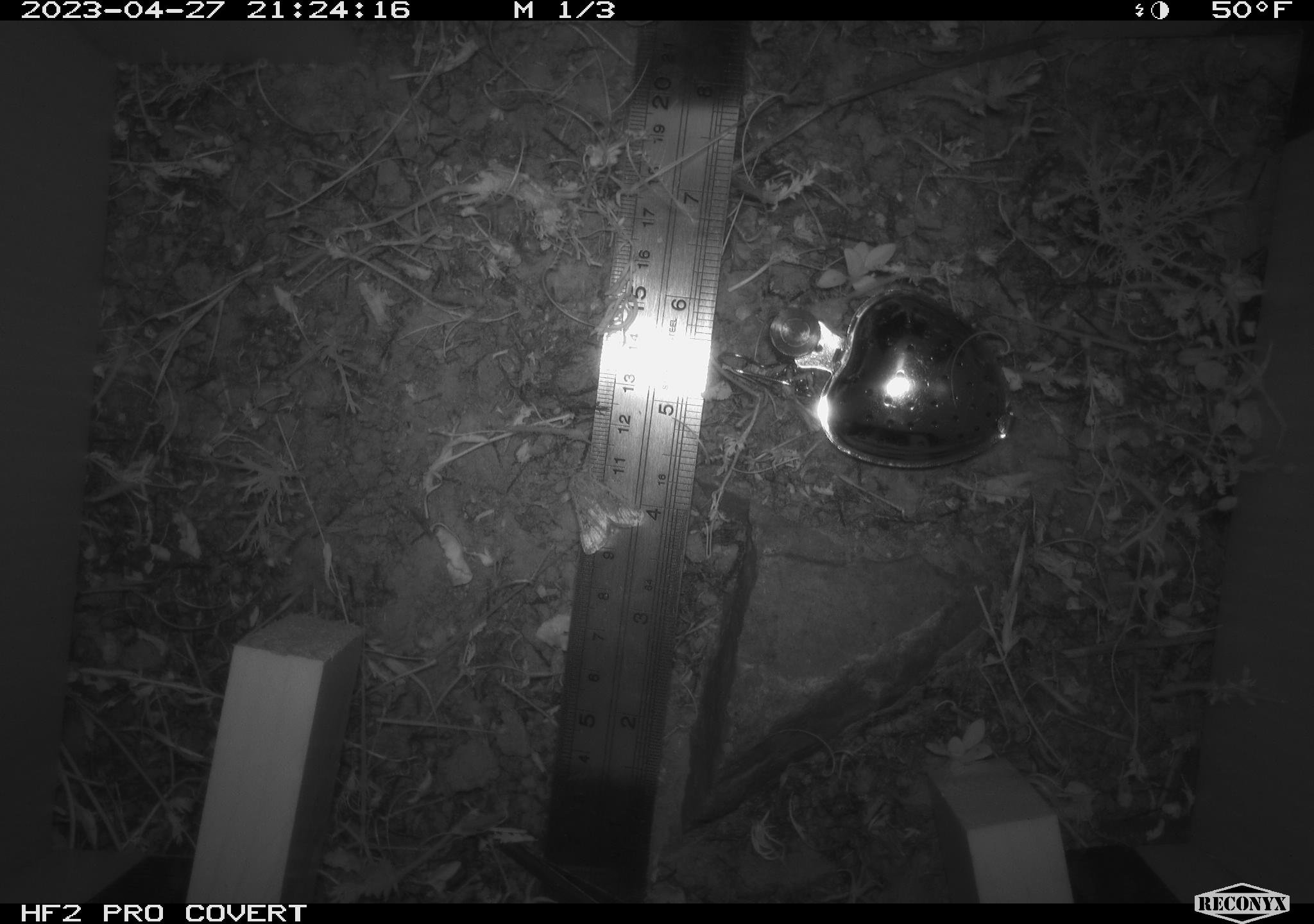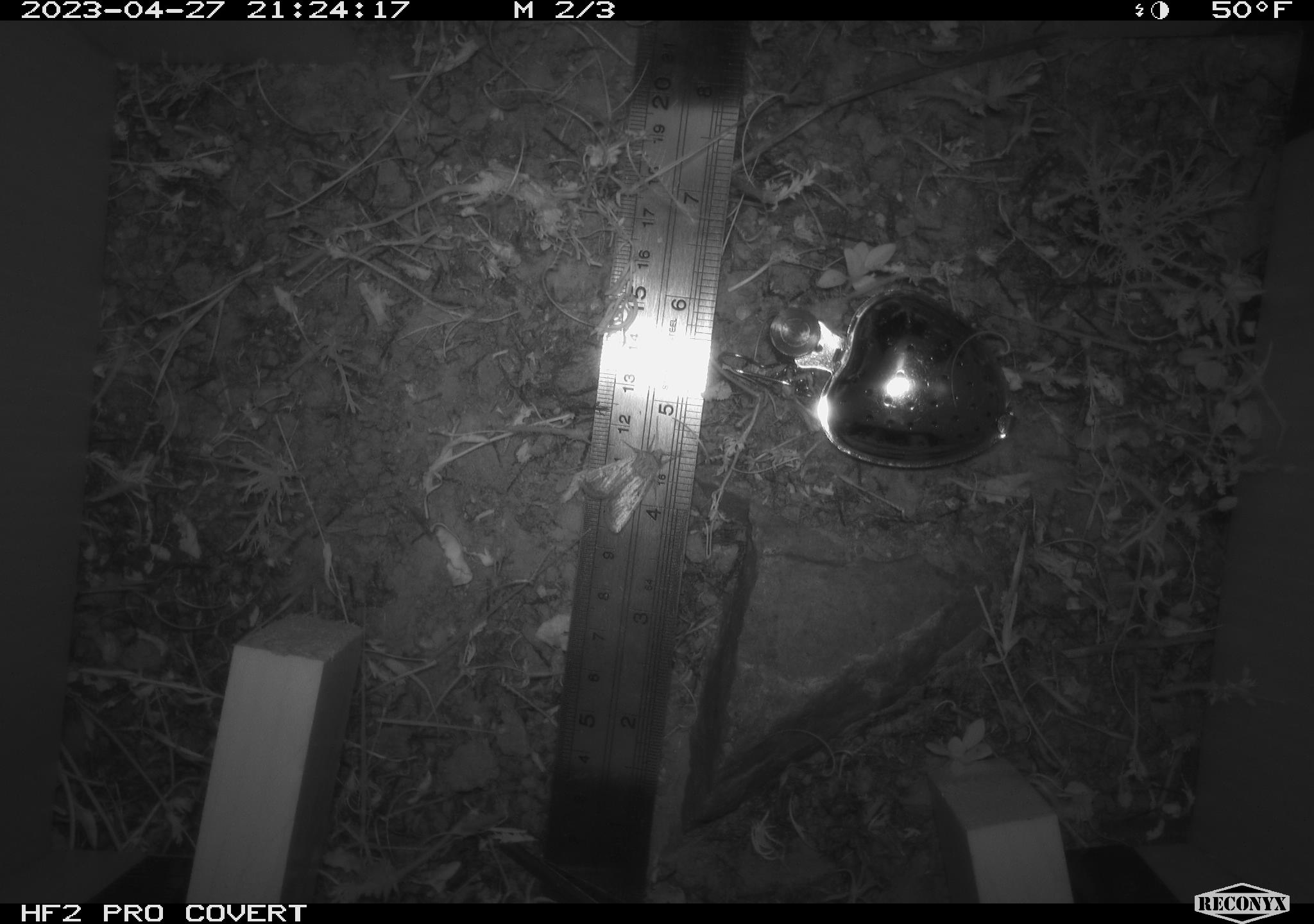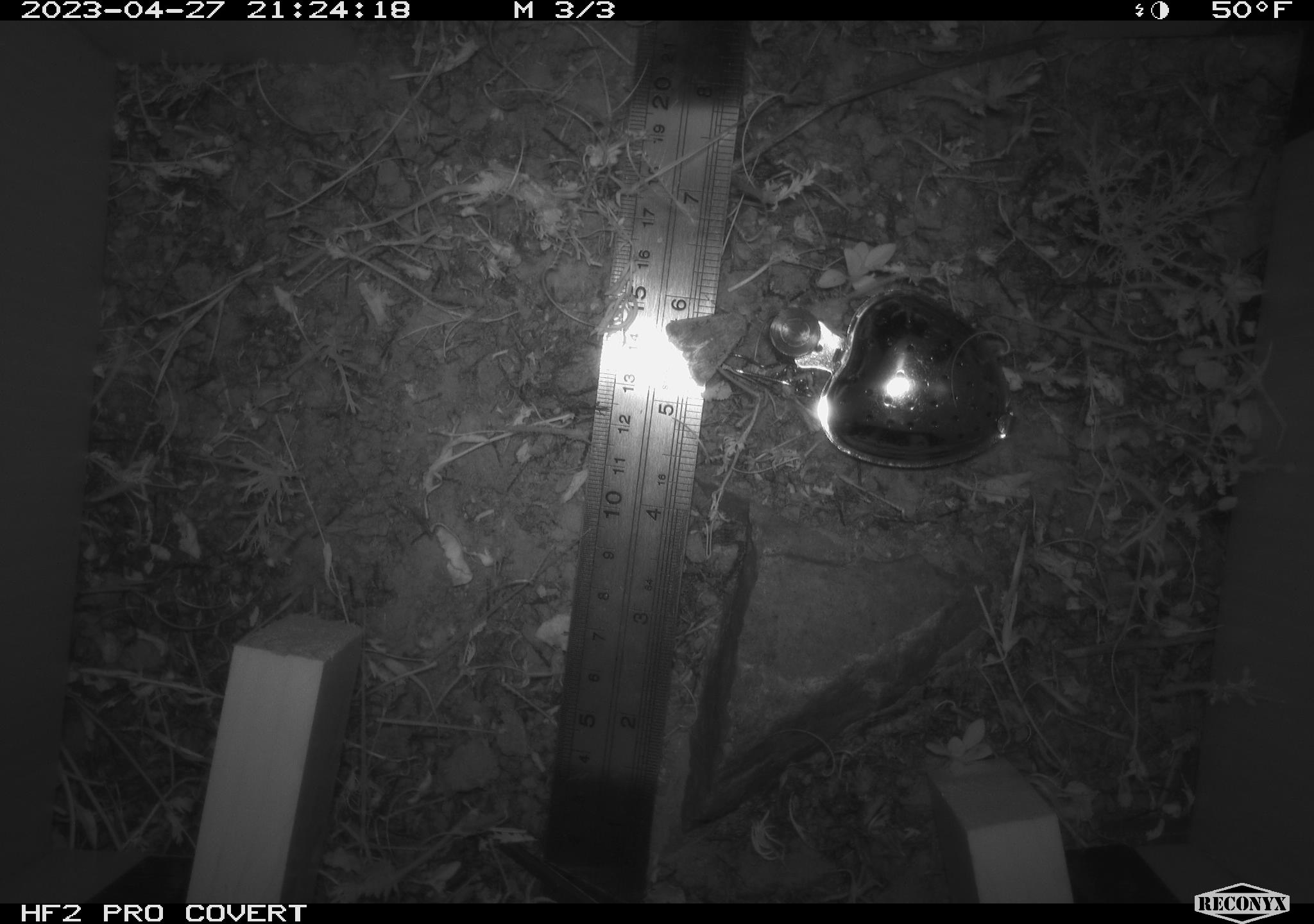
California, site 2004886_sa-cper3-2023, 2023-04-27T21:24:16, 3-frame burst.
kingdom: Animalia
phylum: Arthropoda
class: Insecta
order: Lepidoptera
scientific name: Lepidoptera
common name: butterflies and moths